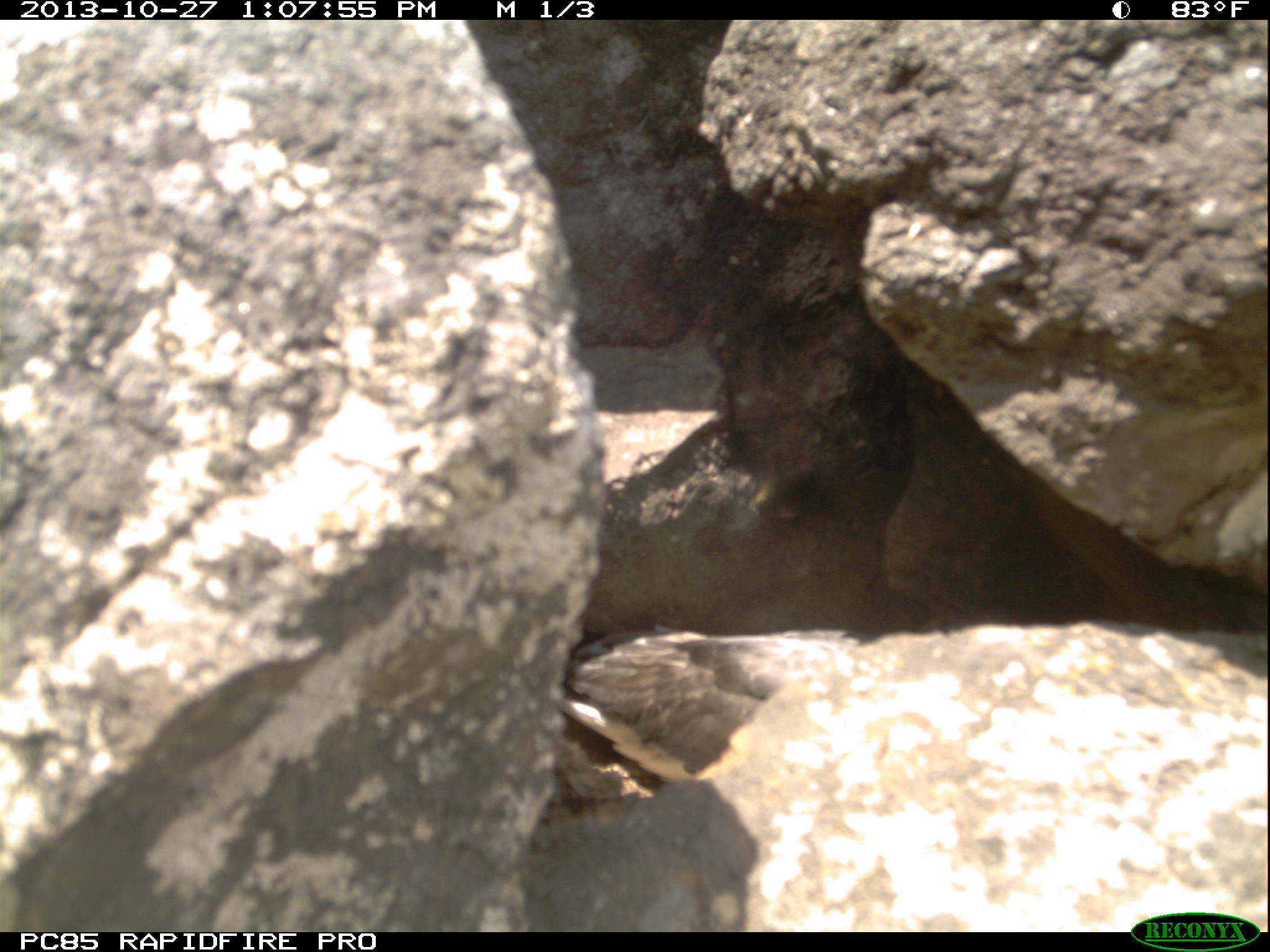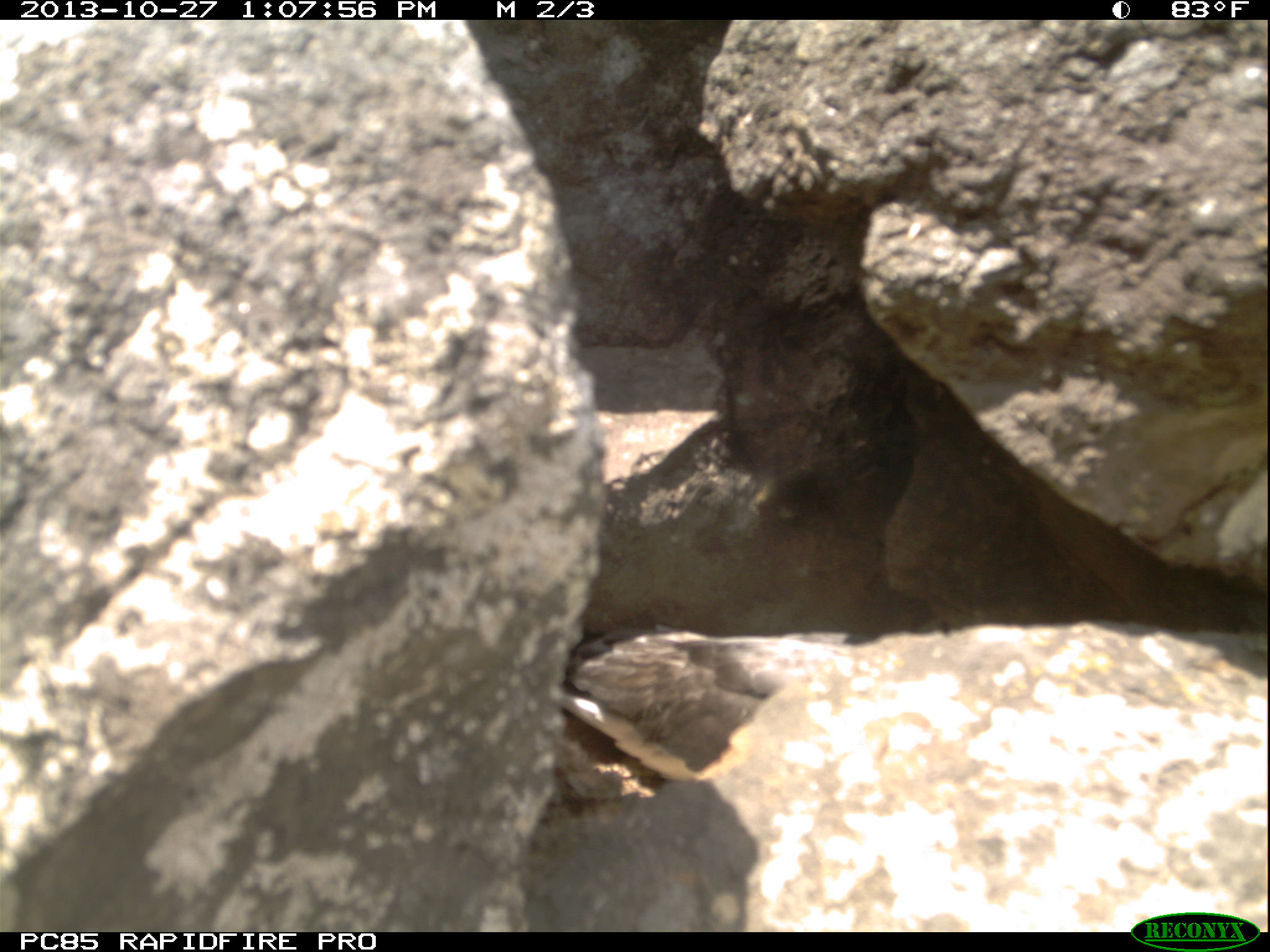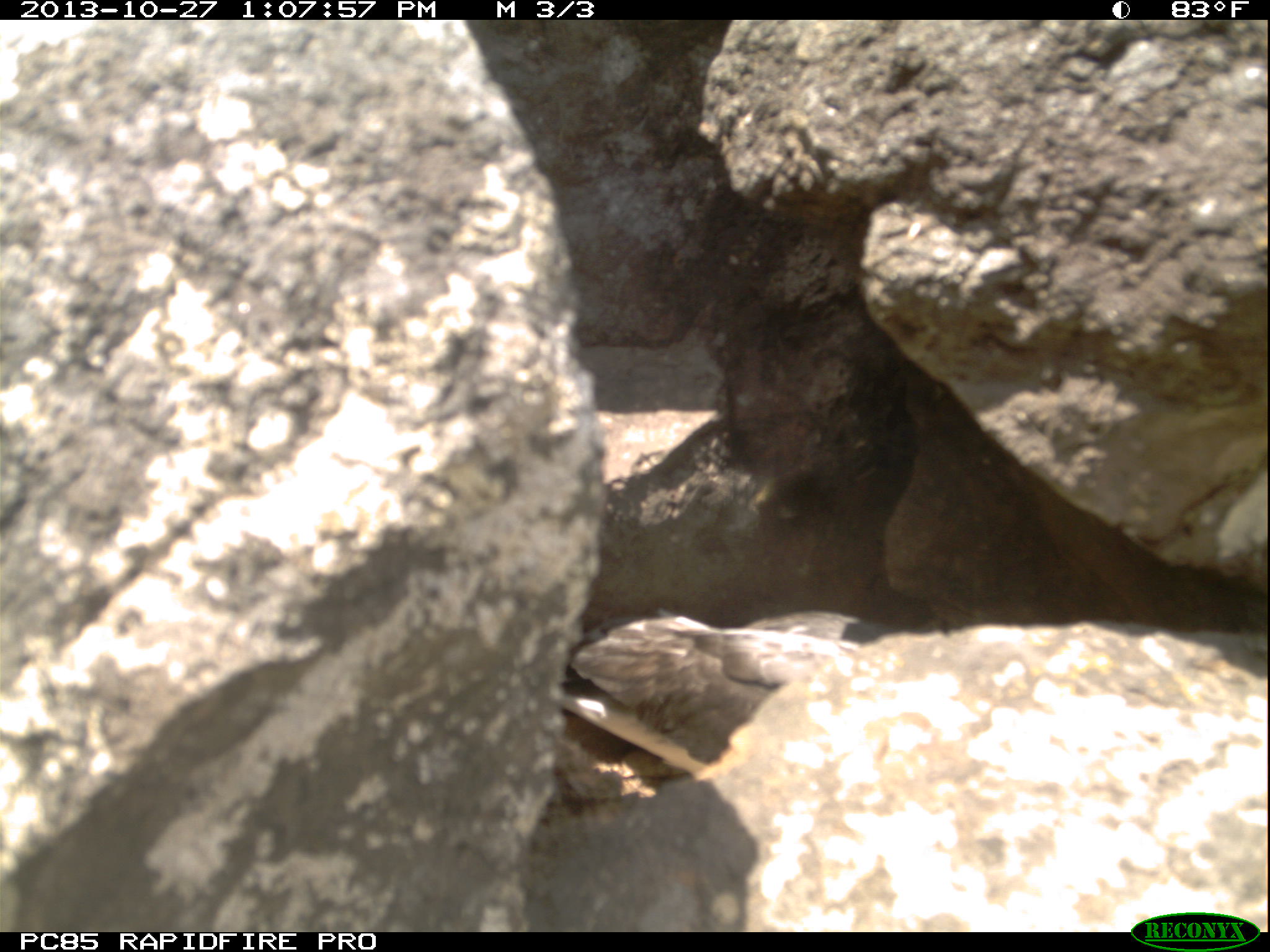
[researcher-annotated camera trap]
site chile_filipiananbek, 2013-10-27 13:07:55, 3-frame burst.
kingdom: Animalia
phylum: Chordata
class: Aves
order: Procellariiformes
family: Procellariidae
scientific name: Procellariidae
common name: petrel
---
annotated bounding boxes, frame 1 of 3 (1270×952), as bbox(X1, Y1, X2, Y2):
petrel: bbox(541, 576, 1014, 786)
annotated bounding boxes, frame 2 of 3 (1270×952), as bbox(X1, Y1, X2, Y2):
petrel: bbox(543, 586, 1013, 786)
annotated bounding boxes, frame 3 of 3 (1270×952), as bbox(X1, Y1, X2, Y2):
petrel: bbox(519, 586, 940, 768)